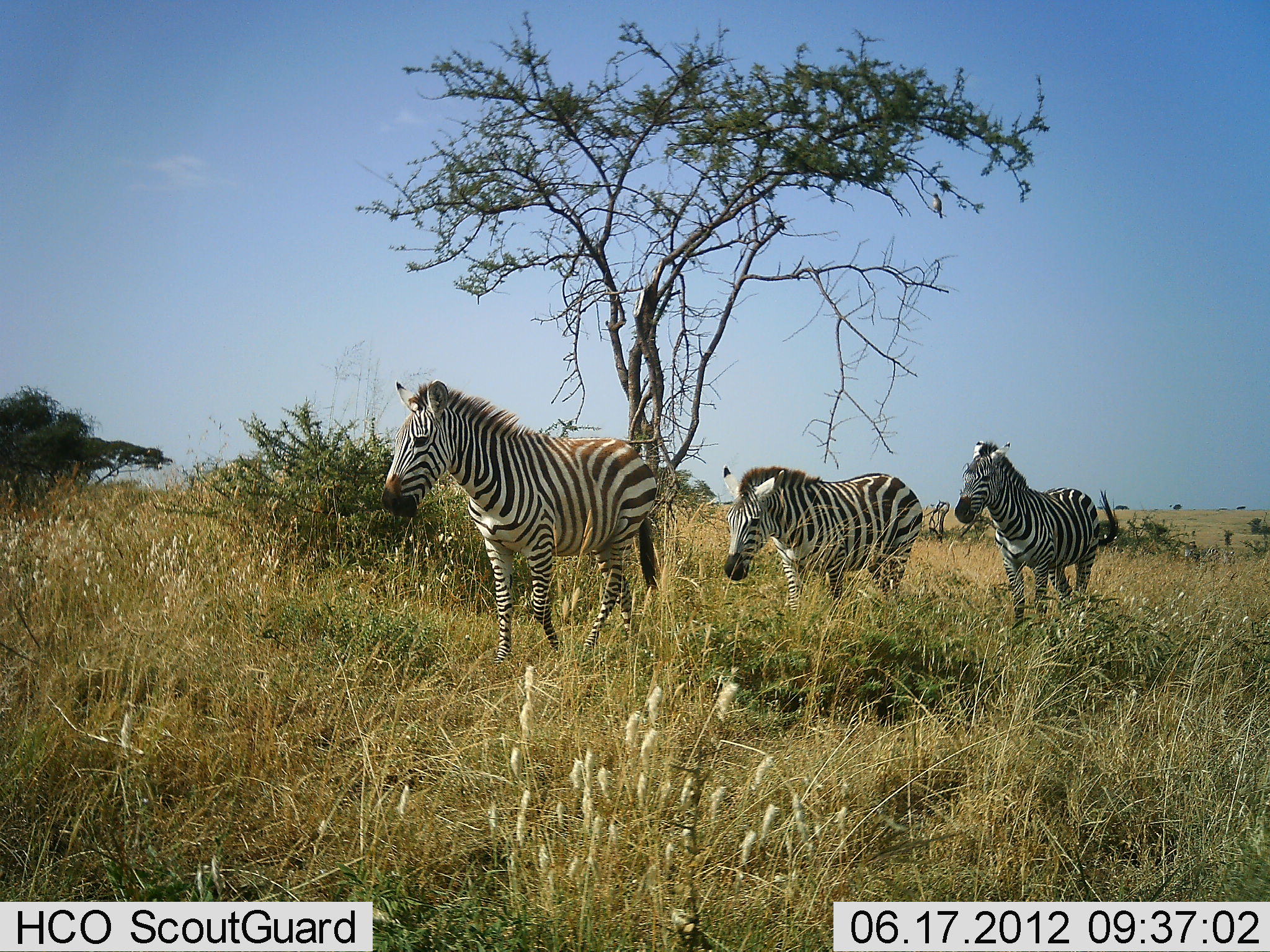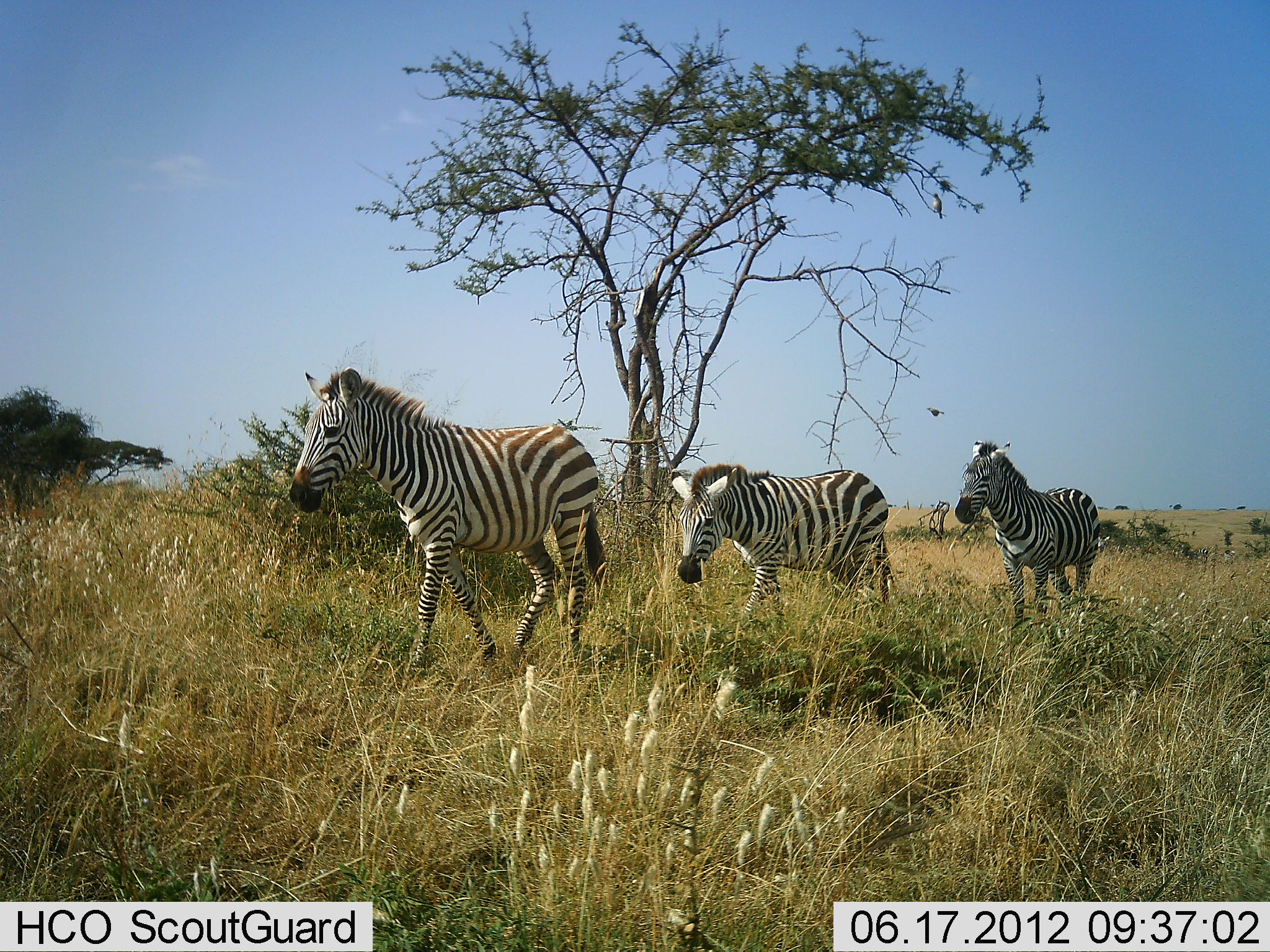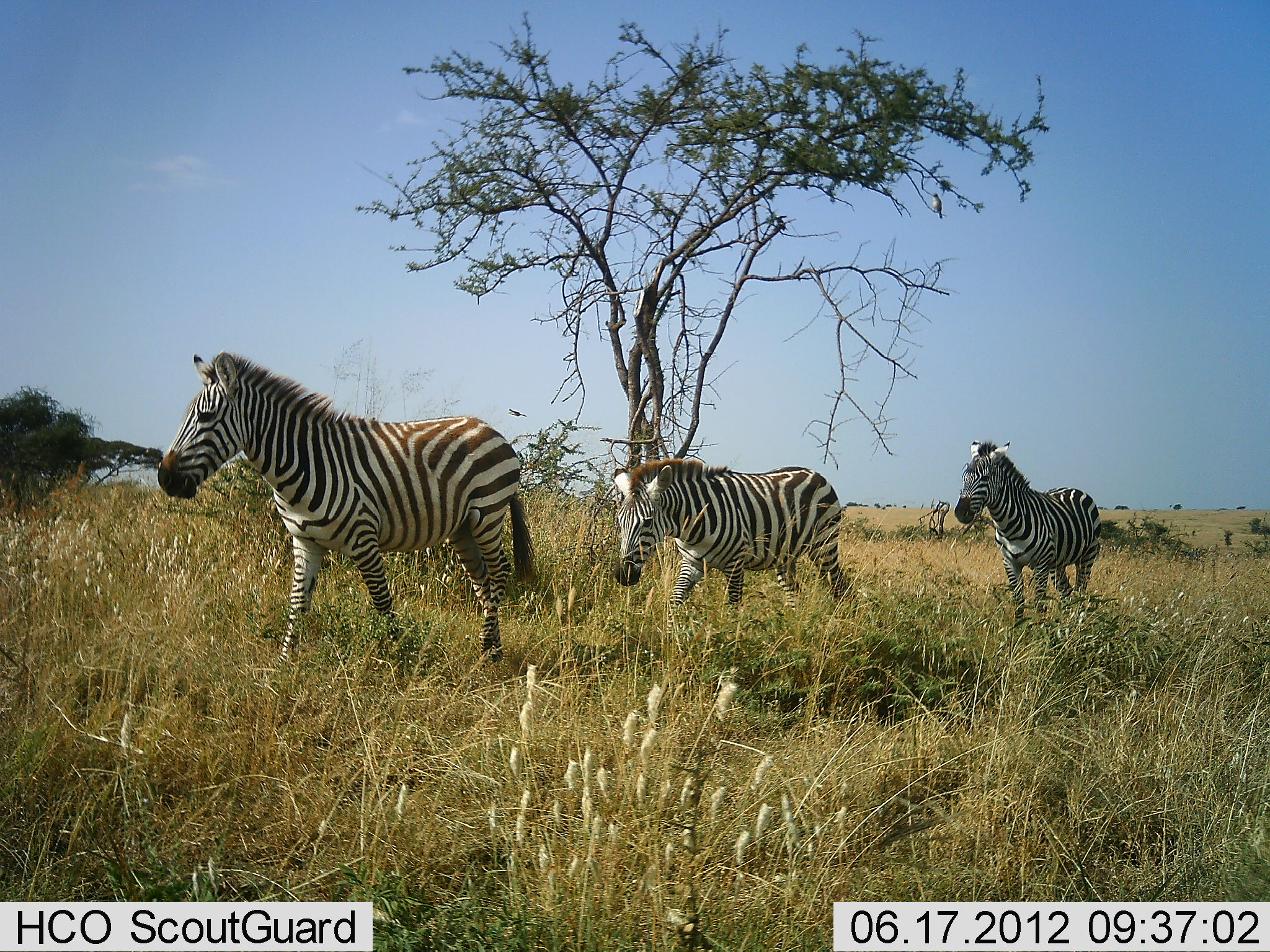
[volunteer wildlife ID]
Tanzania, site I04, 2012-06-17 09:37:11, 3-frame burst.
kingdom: Animalia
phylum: Chordata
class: Mammalia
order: Perissodactyla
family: Equidae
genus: Equus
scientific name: Equus quagga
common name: plains zebra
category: zebra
Zebra (plains zebra) (Equus quagga), count 3. Behavior (volunteer vote fractions): standing 60%, resting 0%, moving 90%, interacting 0%. Young present (vote fraction): 0%. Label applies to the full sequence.